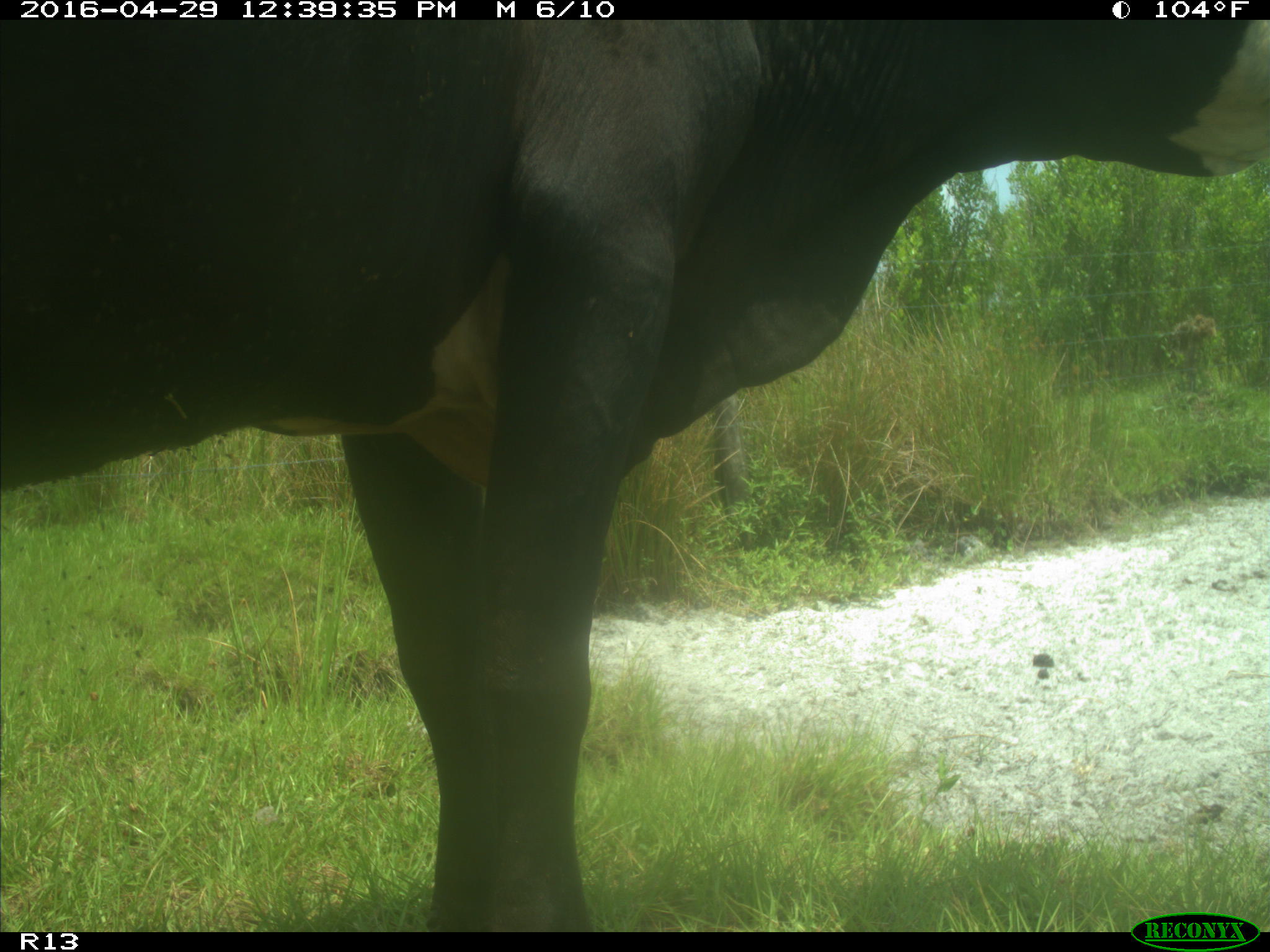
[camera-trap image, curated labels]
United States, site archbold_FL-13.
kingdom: Animalia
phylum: Chordata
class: Mammalia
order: Artiodactyla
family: Bovidae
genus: Bos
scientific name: Bos taurus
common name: domestic cow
Bos taurus (domestic cow).